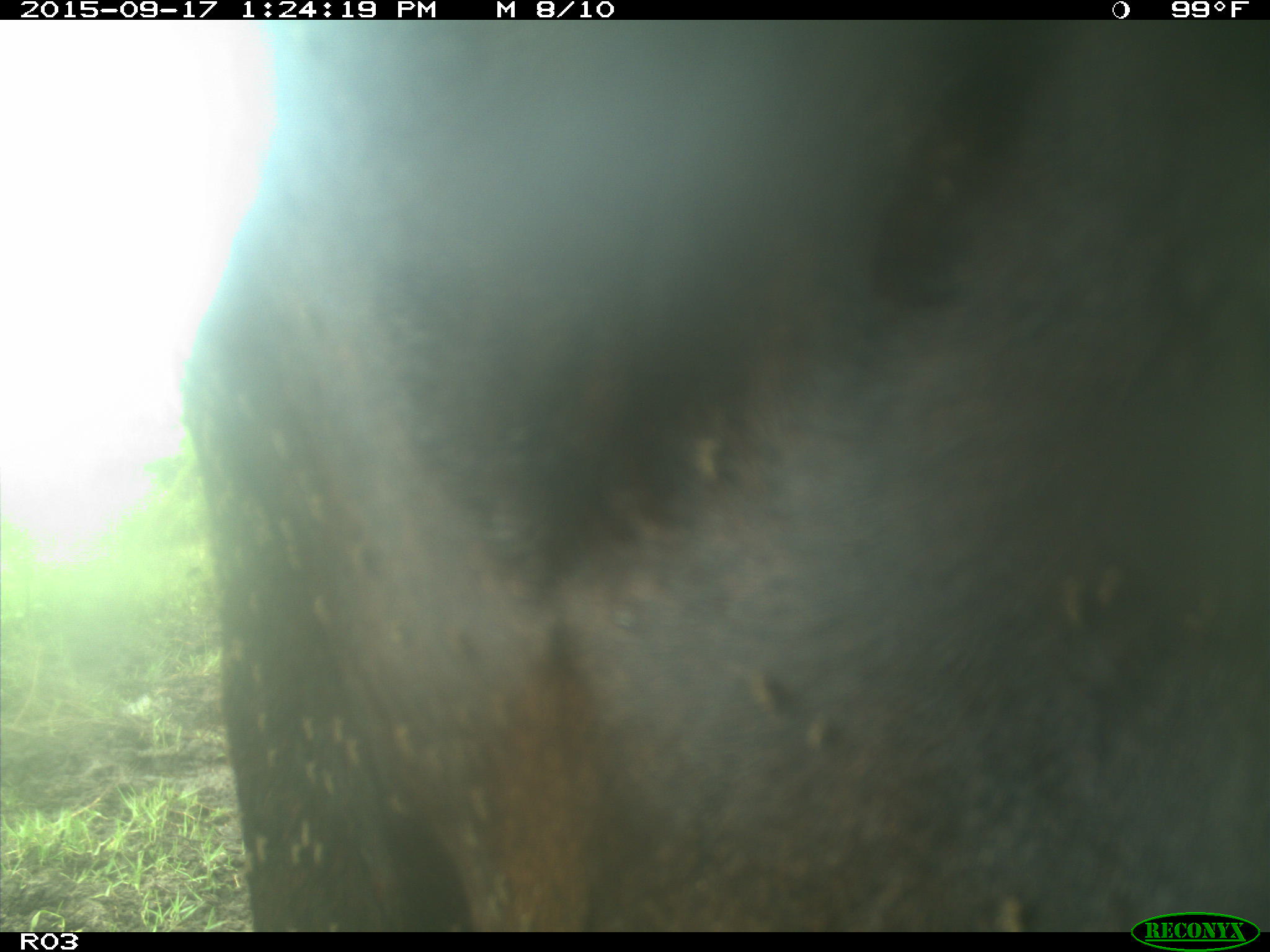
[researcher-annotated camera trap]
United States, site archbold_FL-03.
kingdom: Animalia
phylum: Chordata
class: Mammalia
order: Artiodactyla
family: Bovidae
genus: Bos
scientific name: Bos taurus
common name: domestic cow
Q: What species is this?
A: Bos taurus (domestic cow).